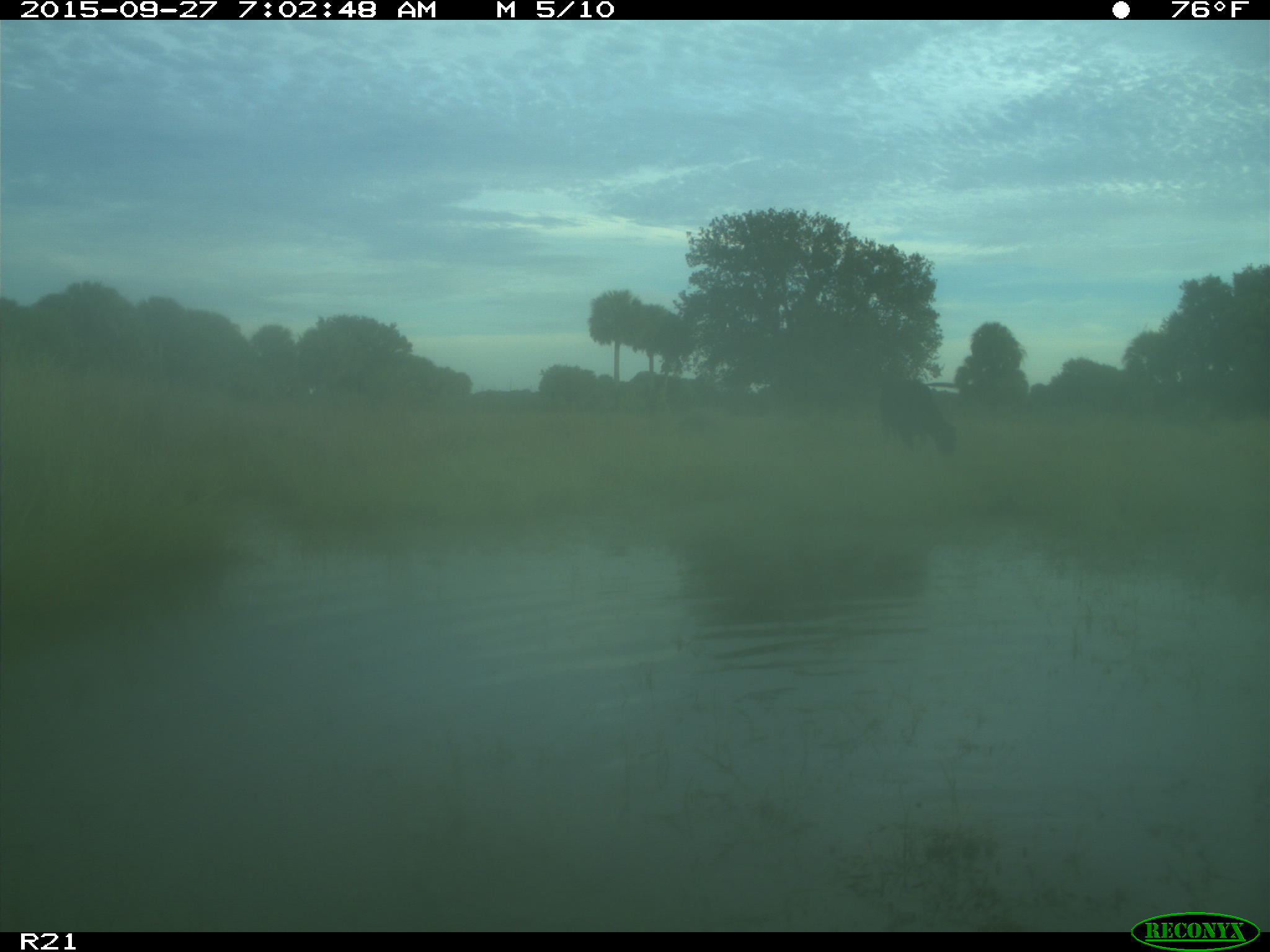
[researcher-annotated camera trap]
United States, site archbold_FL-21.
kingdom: Animalia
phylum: Chordata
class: Mammalia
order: Artiodactyla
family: Bovidae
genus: Bos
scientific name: Bos taurus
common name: domestic cow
Bos taurus (domestic cow).